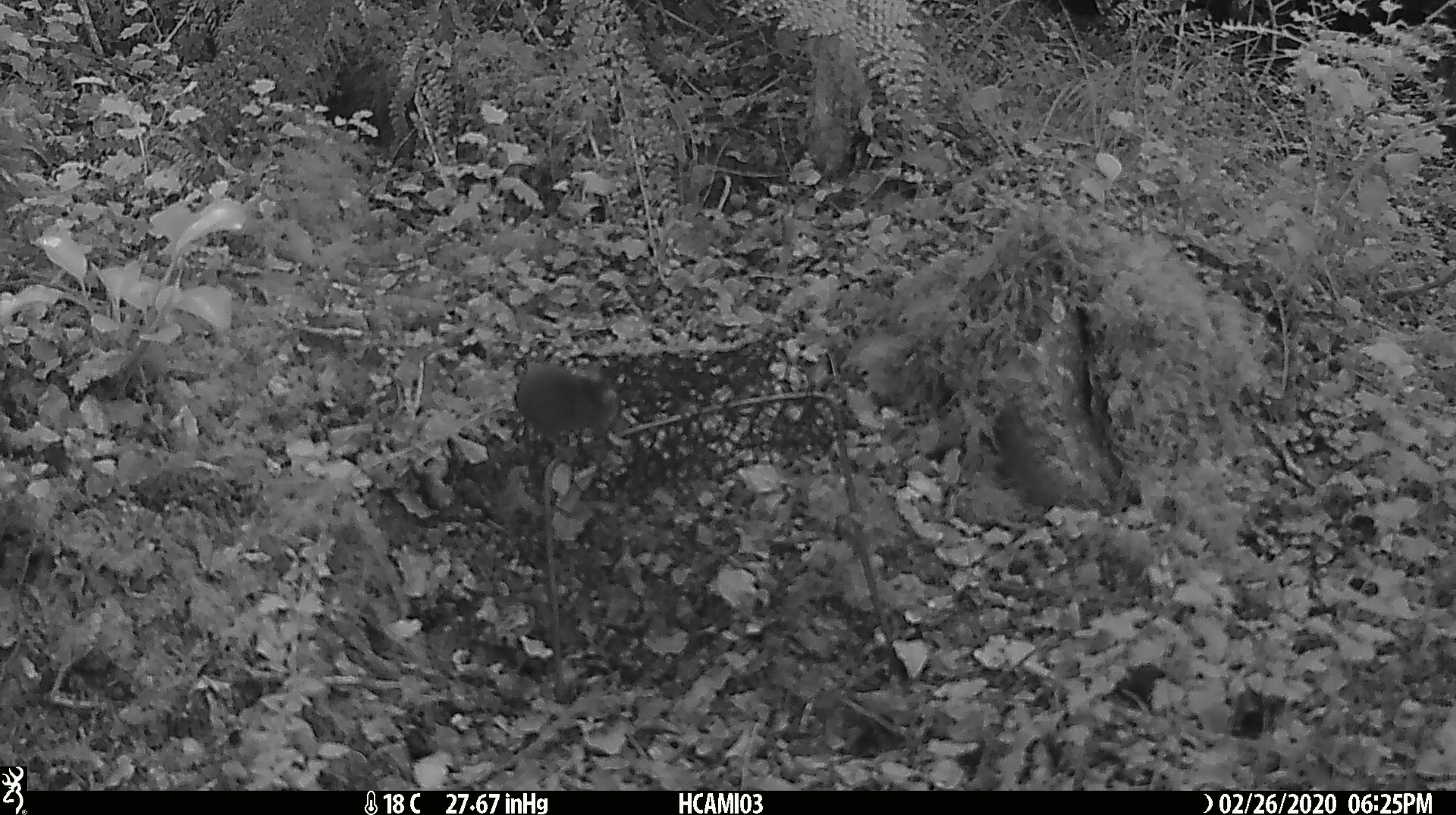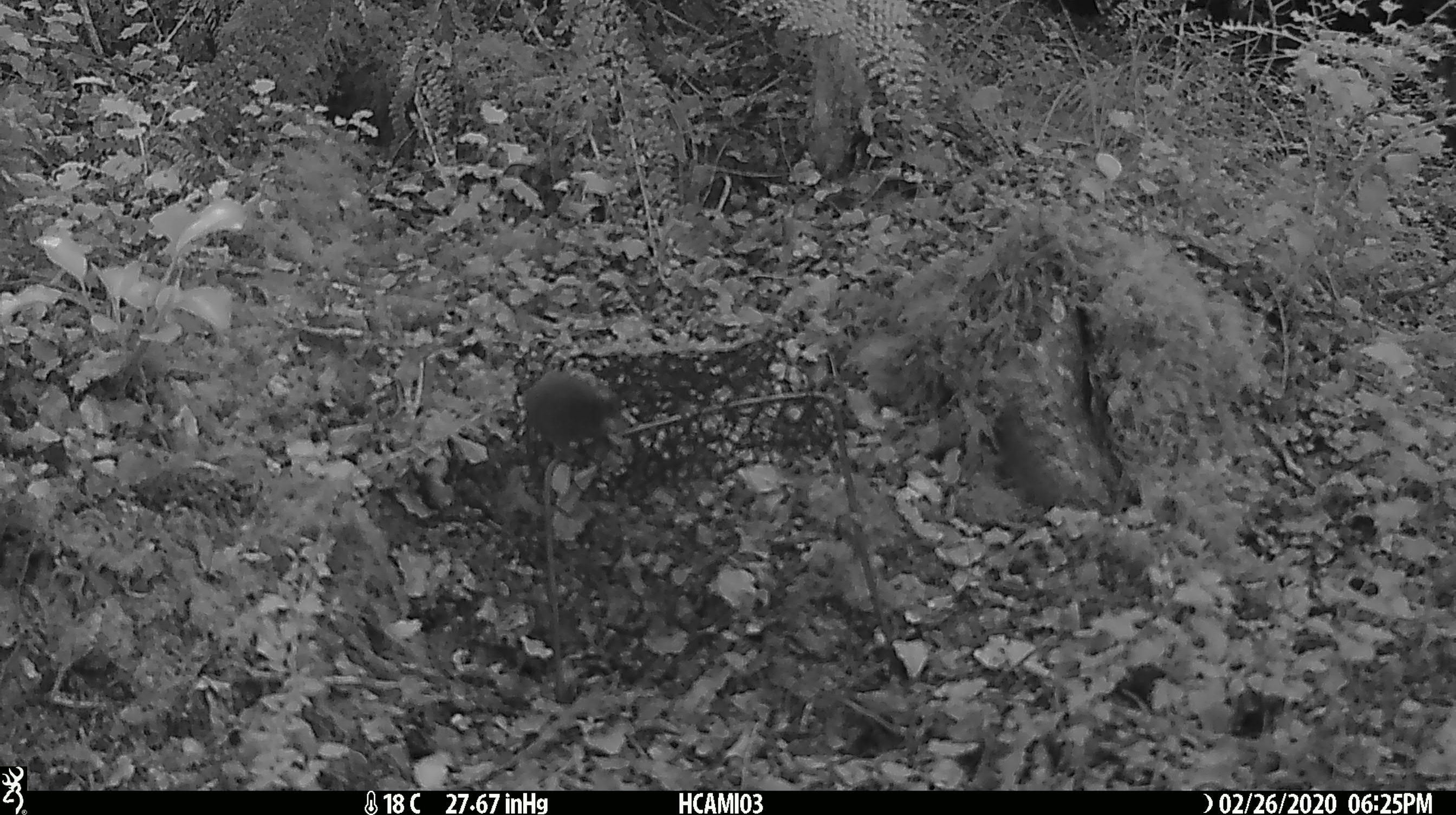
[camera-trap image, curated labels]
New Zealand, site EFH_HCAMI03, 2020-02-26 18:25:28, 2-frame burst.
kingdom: Animalia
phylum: Chordata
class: Mammalia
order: Rodentia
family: Muridae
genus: Mus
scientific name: Mus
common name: mouse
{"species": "mouse (Mus)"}